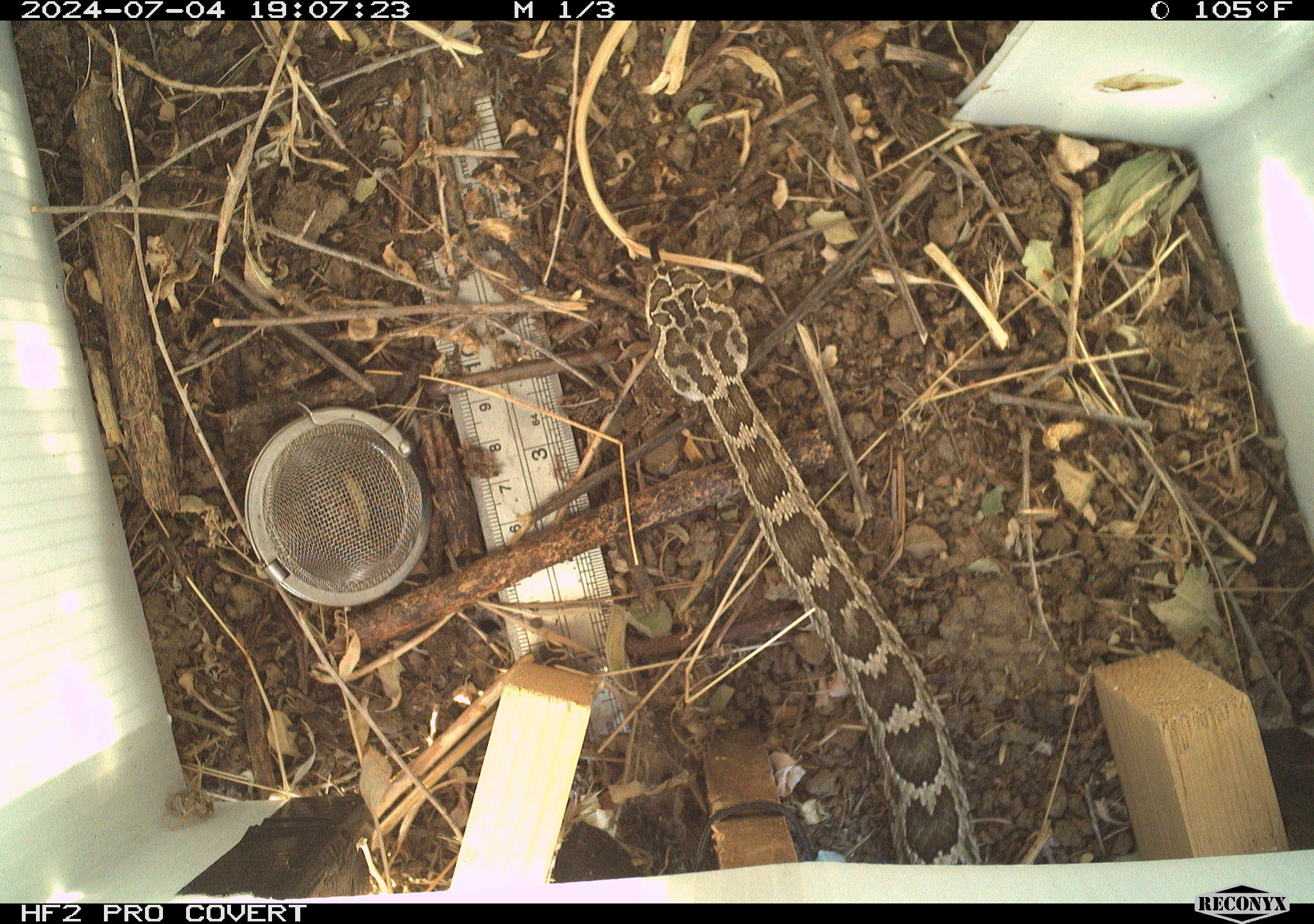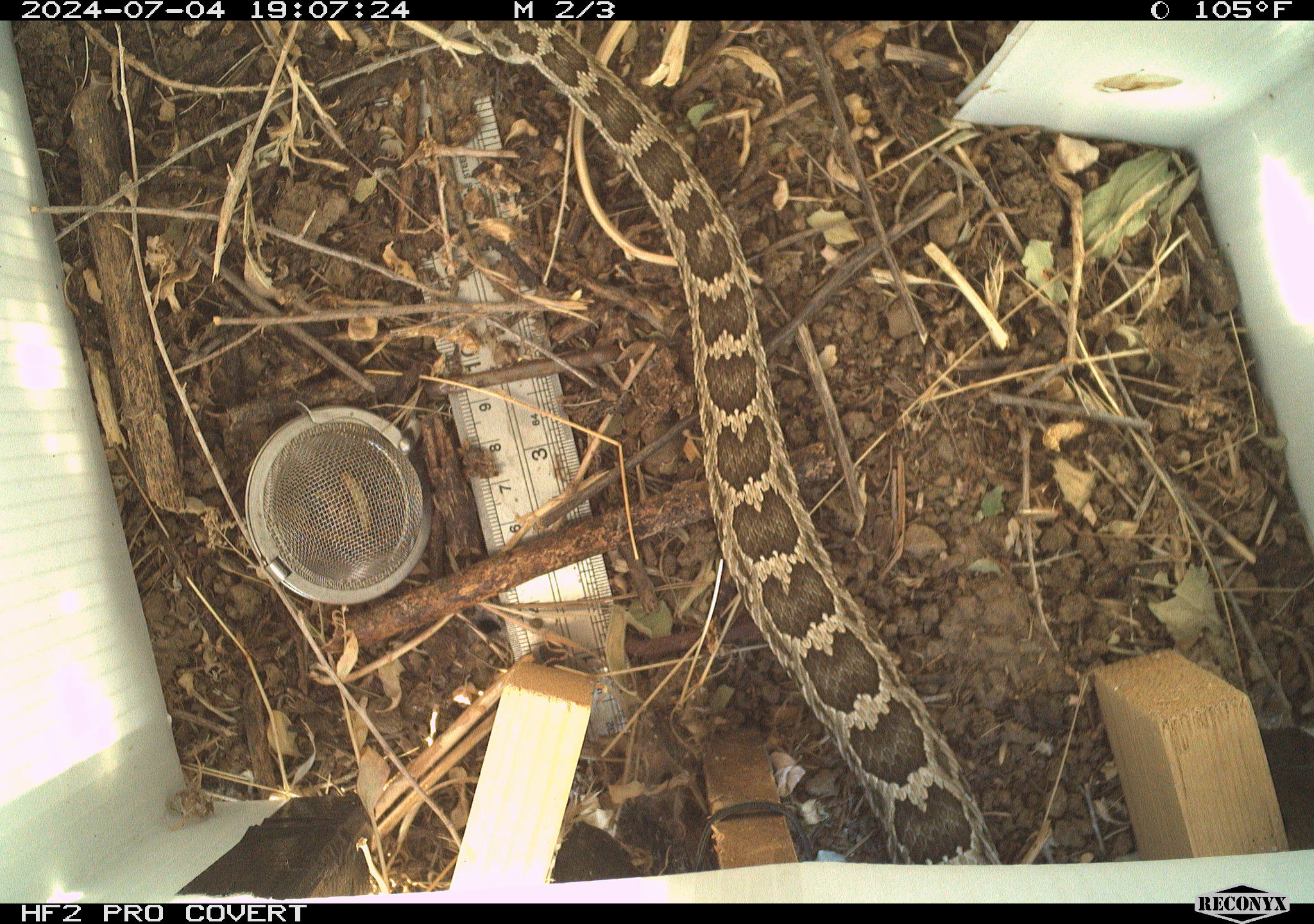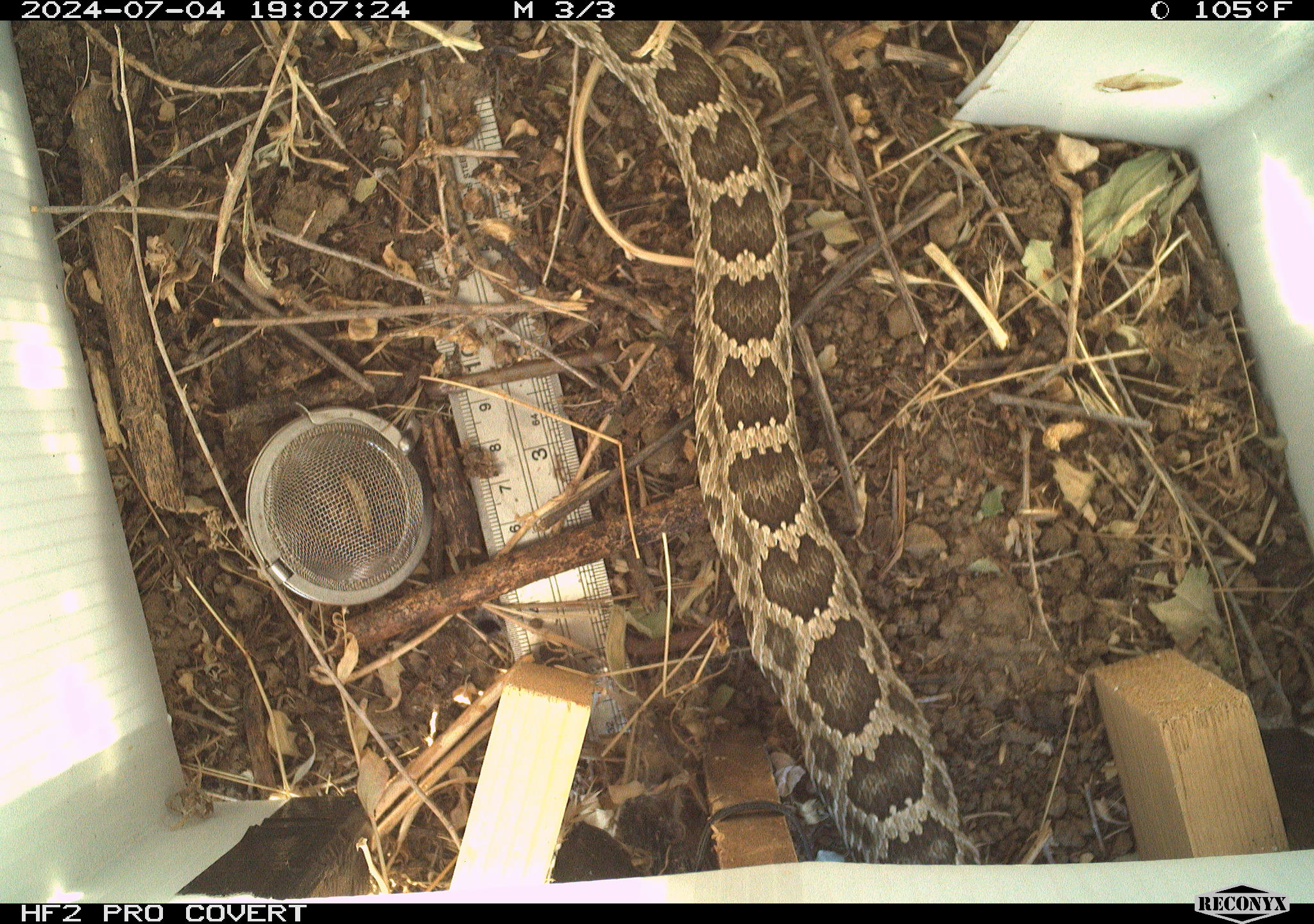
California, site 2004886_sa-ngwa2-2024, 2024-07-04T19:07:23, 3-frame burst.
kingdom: Animalia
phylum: Chordata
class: Reptilia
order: Squamata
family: Viperidae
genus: Crotalus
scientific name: Crotalus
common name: rattlers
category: crotalus species